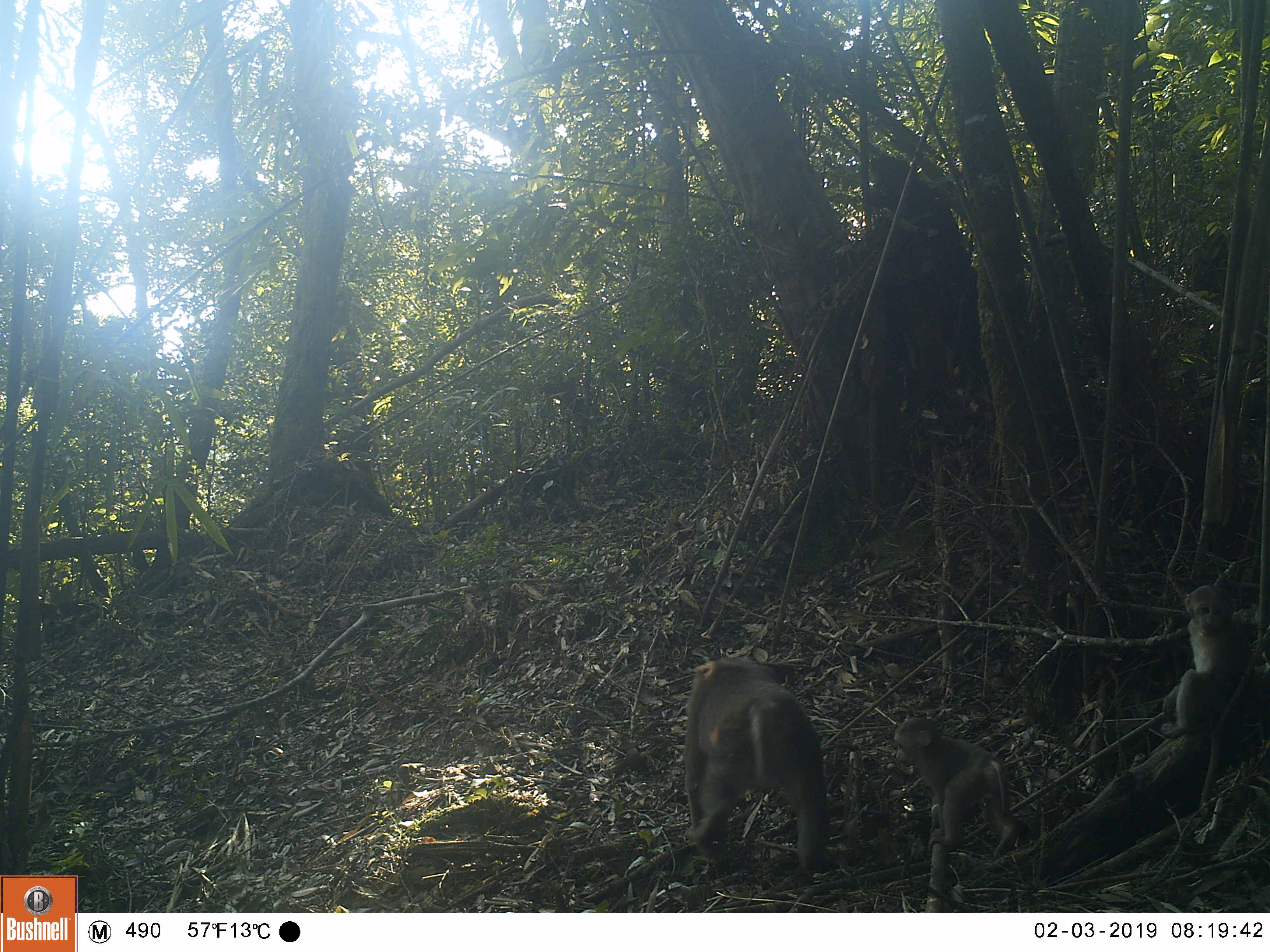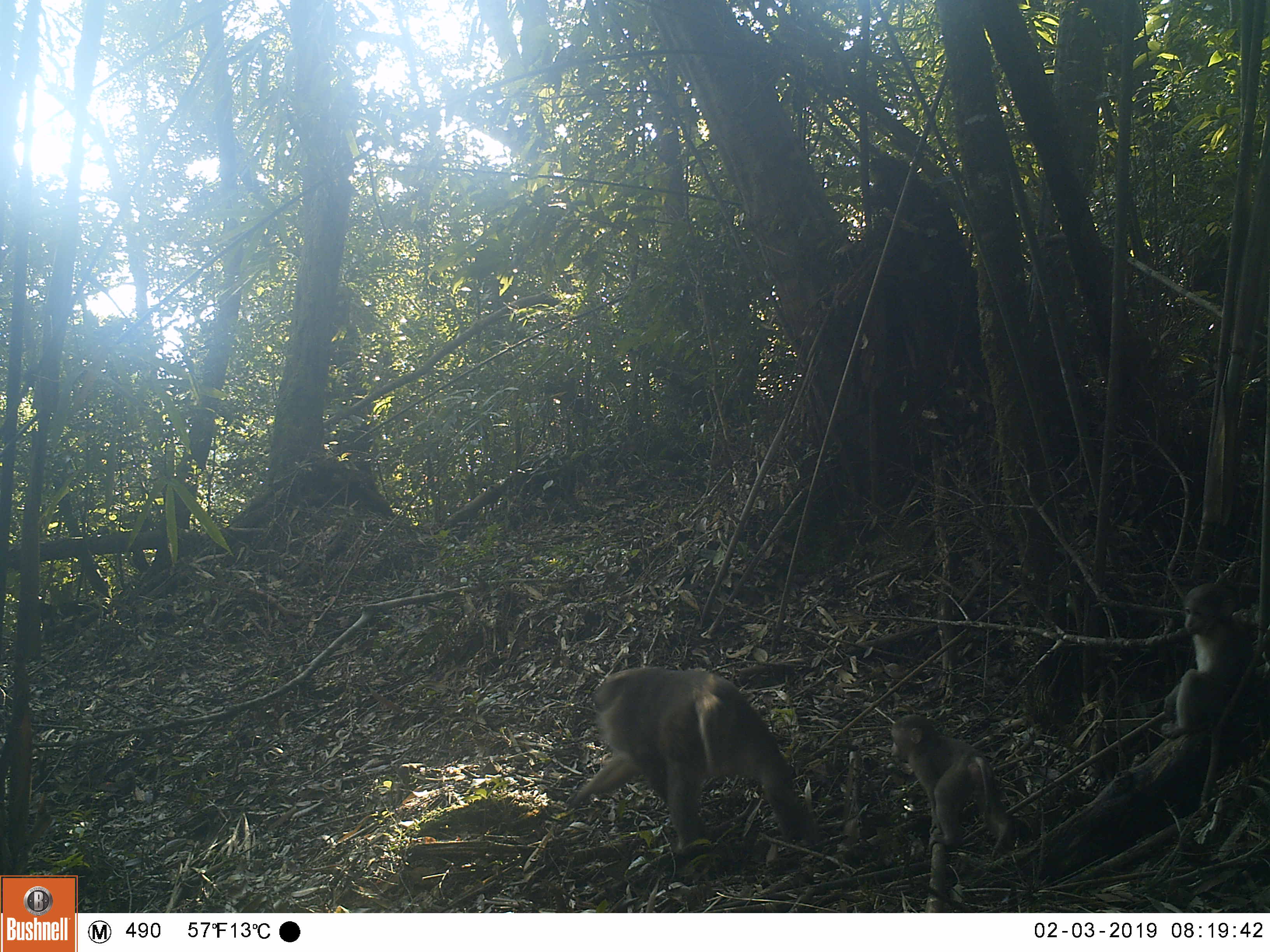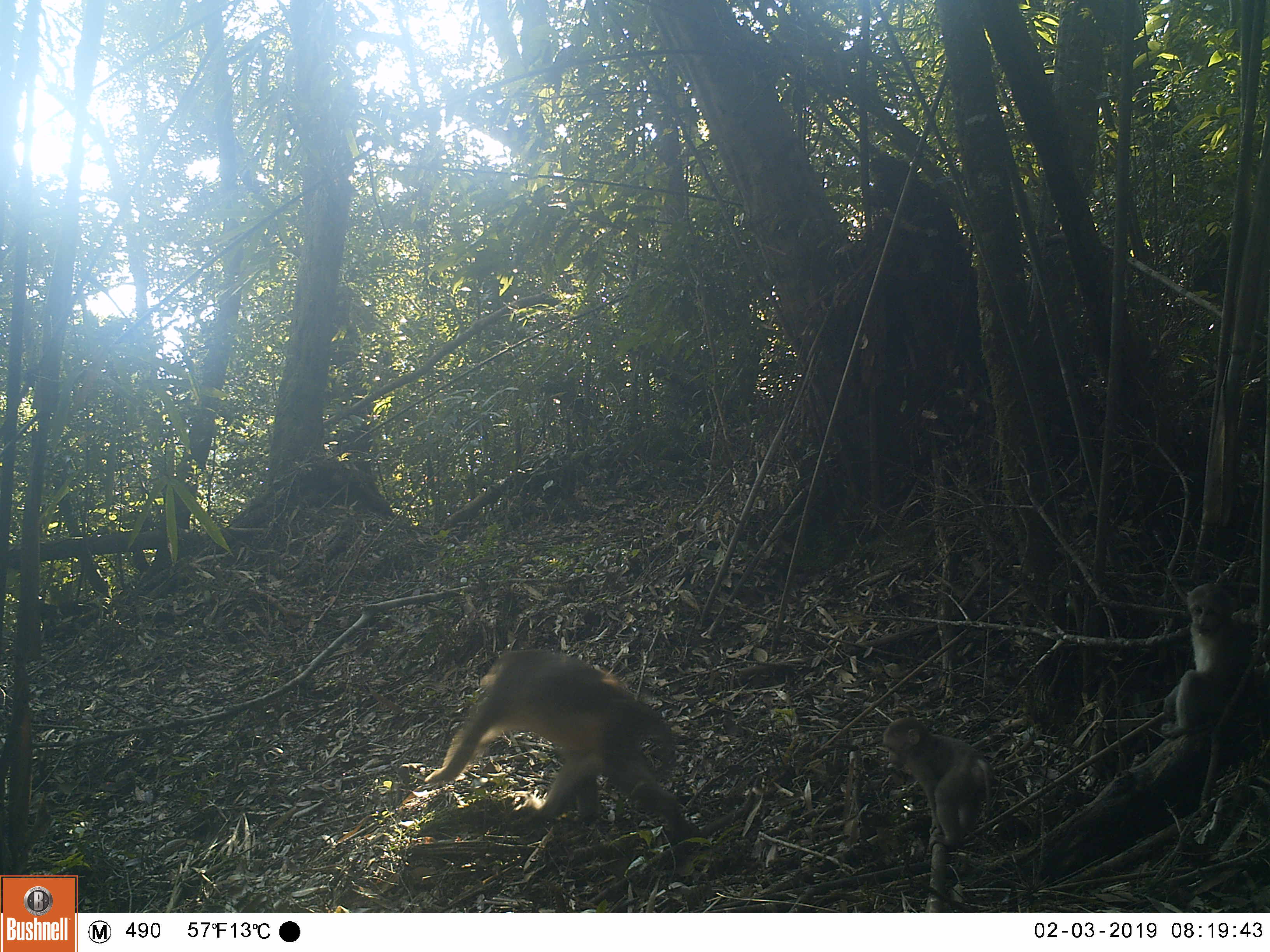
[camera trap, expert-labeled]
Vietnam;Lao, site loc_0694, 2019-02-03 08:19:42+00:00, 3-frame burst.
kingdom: Animalia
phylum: Chordata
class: Mammalia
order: Primates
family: Cercopithecidae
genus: Macaca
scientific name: Macaca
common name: macaques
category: assam or rhesus macaque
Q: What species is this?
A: Assam or rhesus macaque (macaques) (Macaca).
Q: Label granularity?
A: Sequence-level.